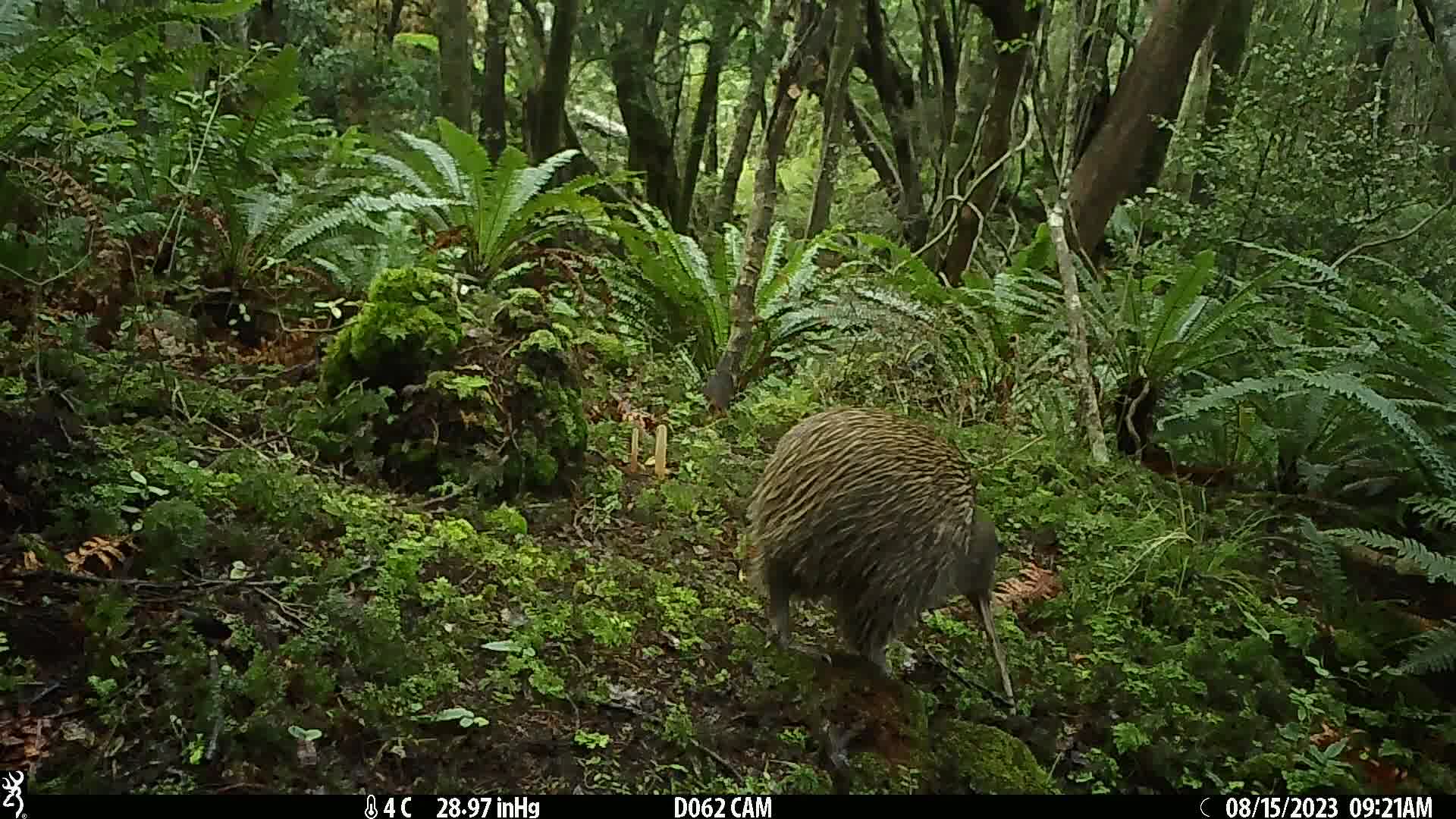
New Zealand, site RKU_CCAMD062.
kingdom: Animalia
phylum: Chordata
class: Aves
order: Apterygiformes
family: Apterygidae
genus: Apteryx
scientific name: Apteryx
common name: kiwi